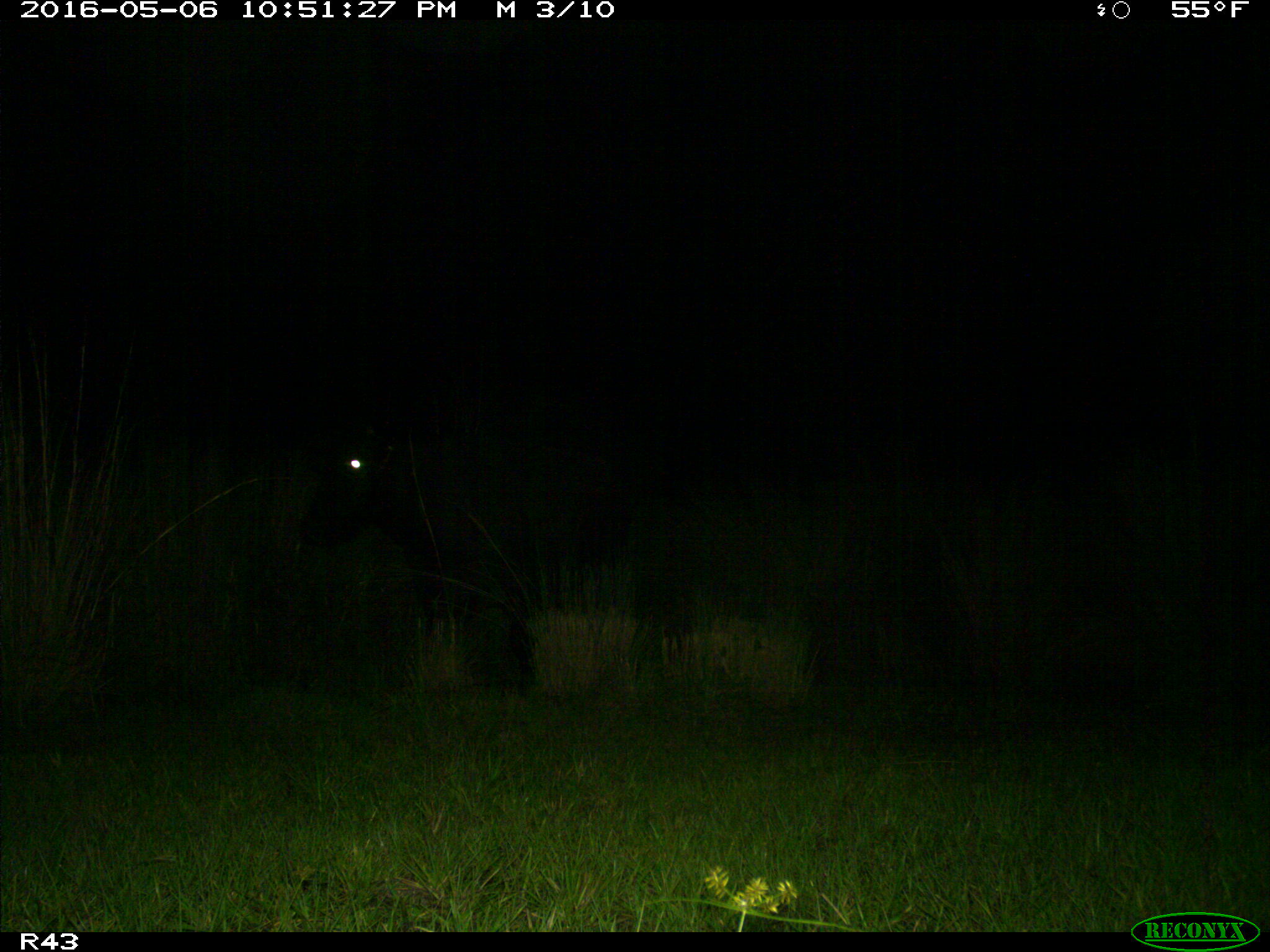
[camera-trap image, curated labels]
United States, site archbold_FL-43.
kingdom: Animalia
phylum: Chordata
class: Mammalia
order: Artiodactyla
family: Bovidae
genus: Bos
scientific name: Bos taurus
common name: domestic cow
Bos taurus (domestic cow).